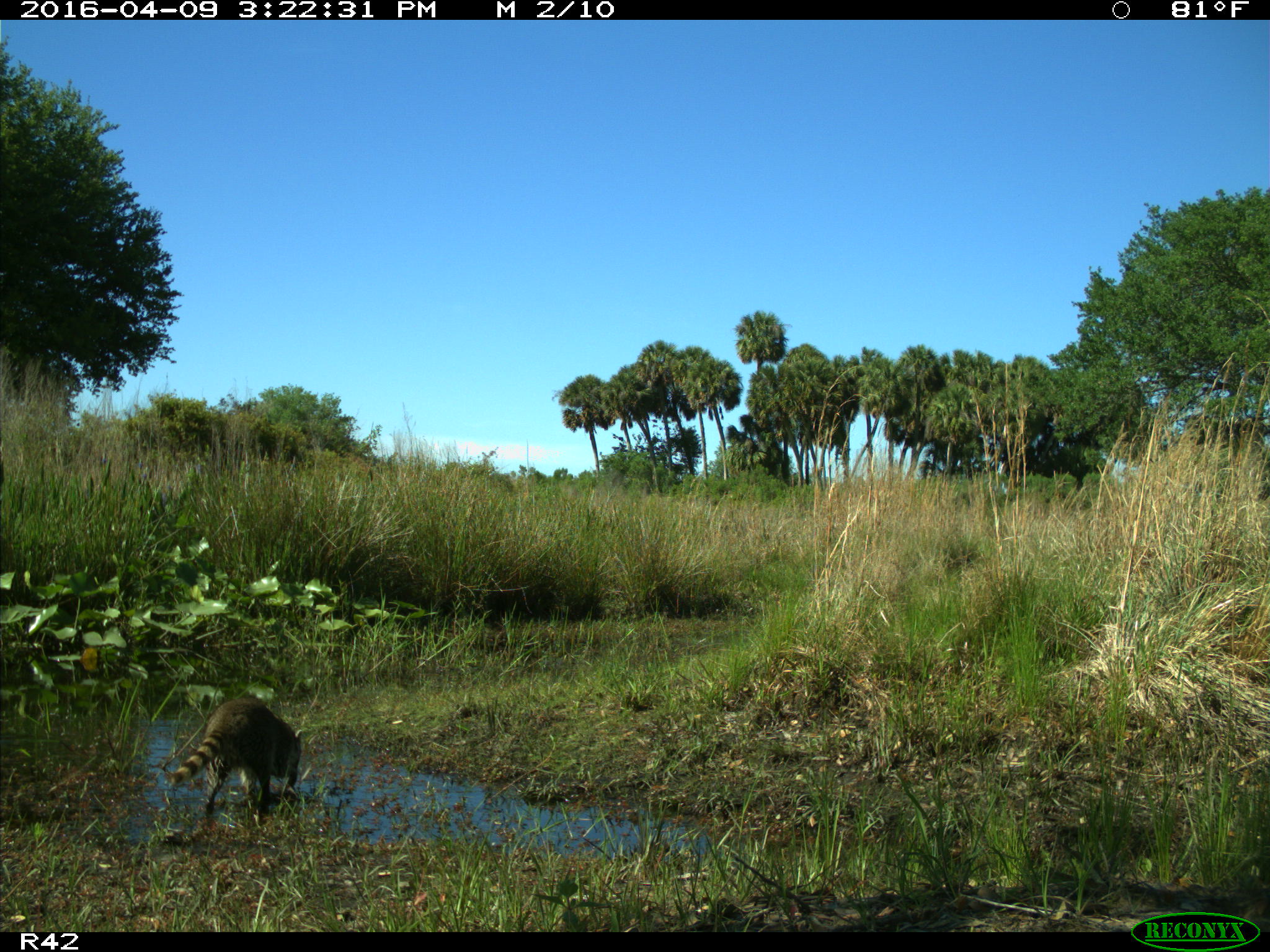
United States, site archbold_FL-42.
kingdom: Animalia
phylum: Chordata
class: Mammalia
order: Carnivora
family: Procyonidae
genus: Procyon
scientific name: Procyon lotor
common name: common raccoon